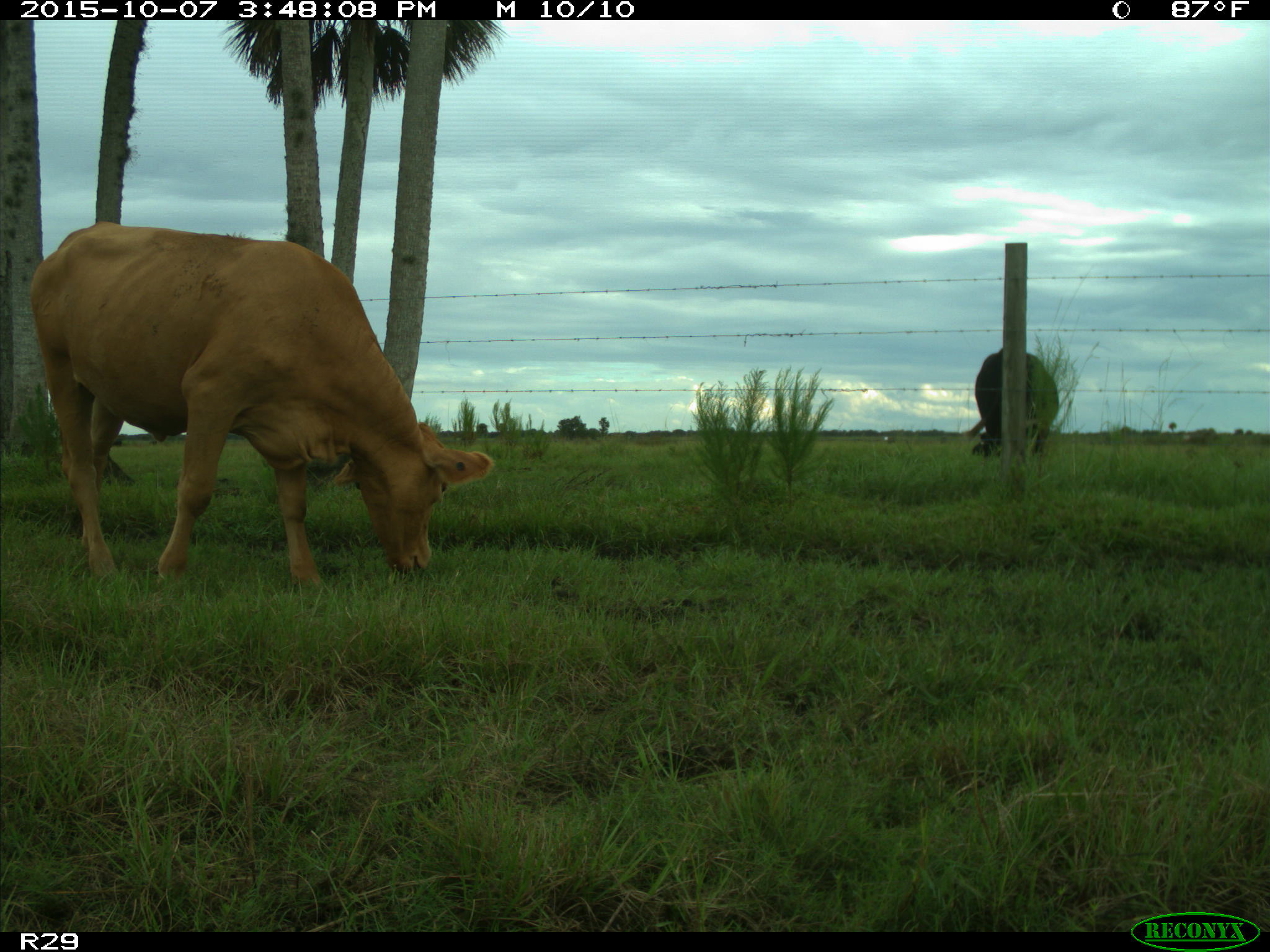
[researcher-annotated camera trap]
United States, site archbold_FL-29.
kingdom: Animalia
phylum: Chordata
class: Mammalia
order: Artiodactyla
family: Bovidae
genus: Bos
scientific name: Bos taurus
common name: domestic cow